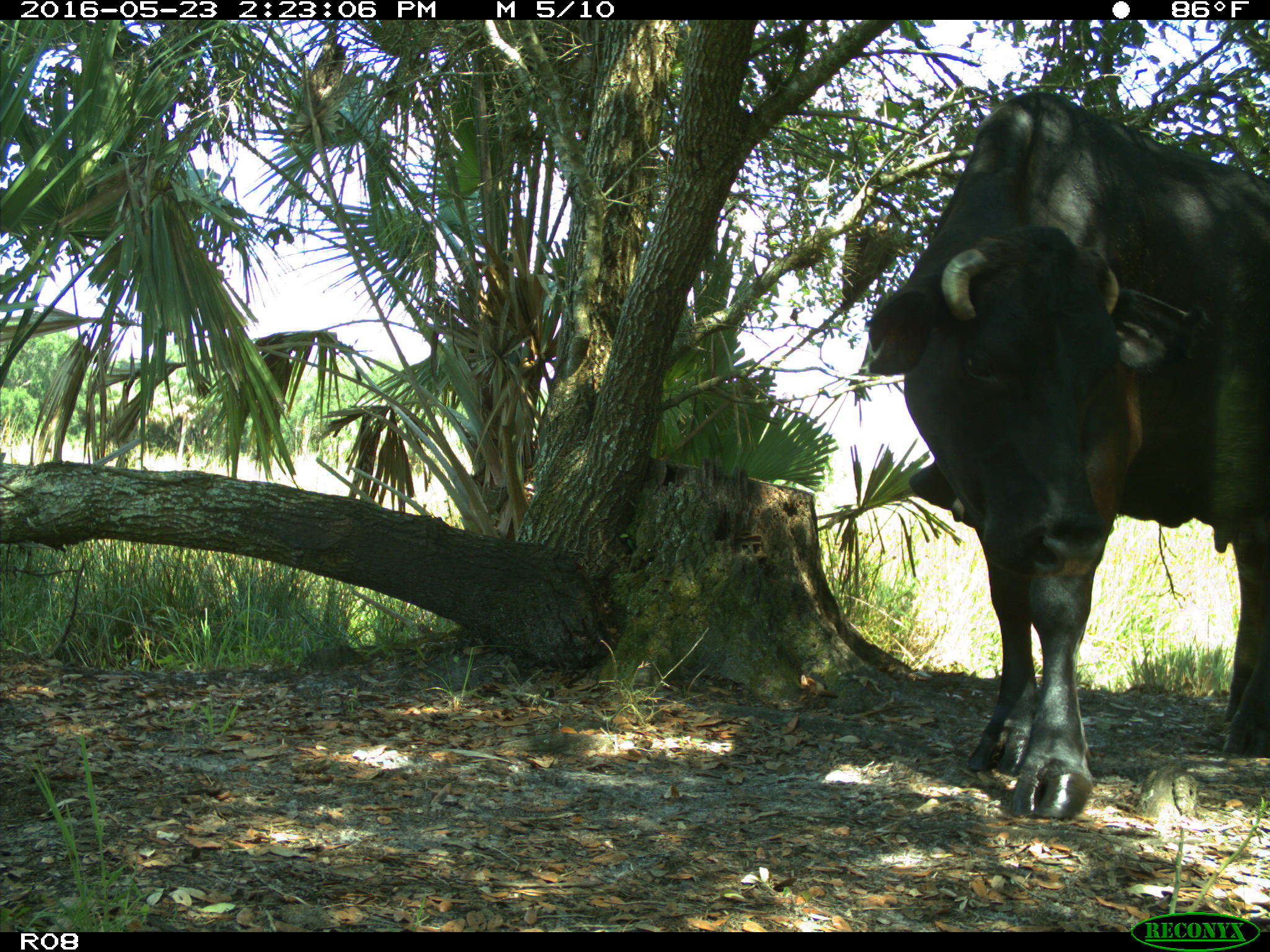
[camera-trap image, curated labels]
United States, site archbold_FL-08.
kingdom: Animalia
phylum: Chordata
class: Mammalia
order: Artiodactyla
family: Bovidae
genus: Bos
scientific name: Bos taurus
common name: domestic cow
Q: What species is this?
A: Bos taurus (domestic cow).